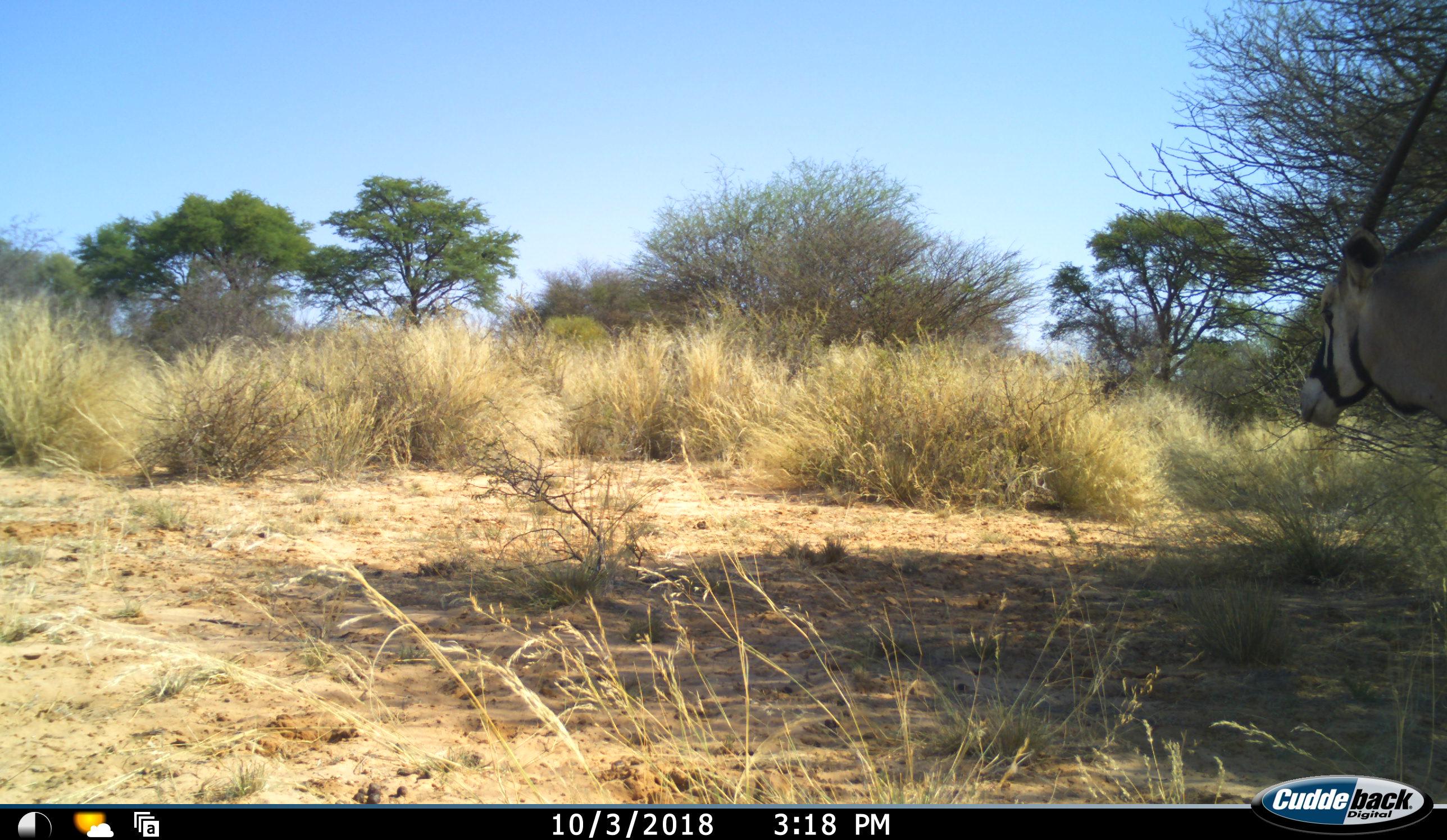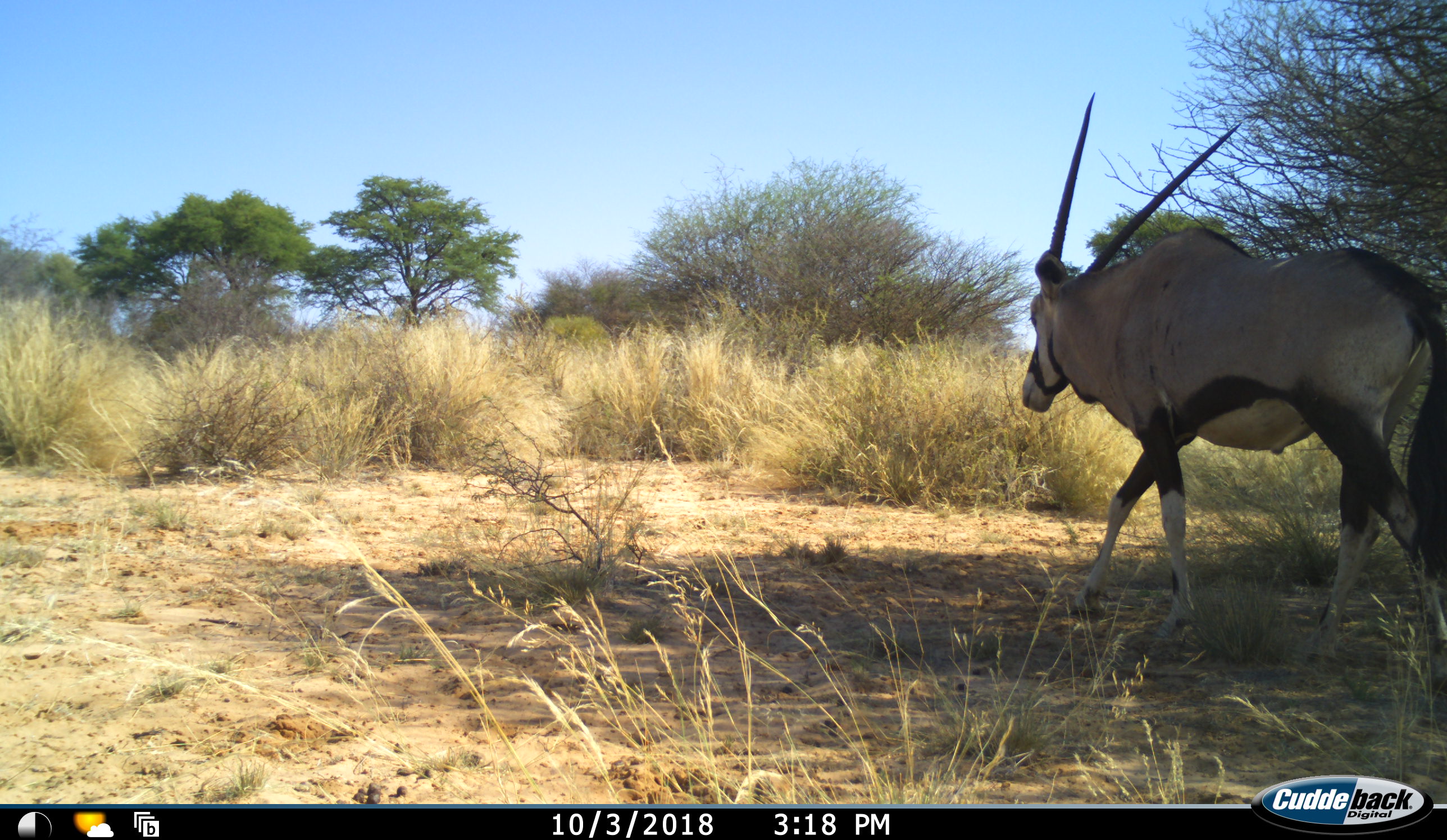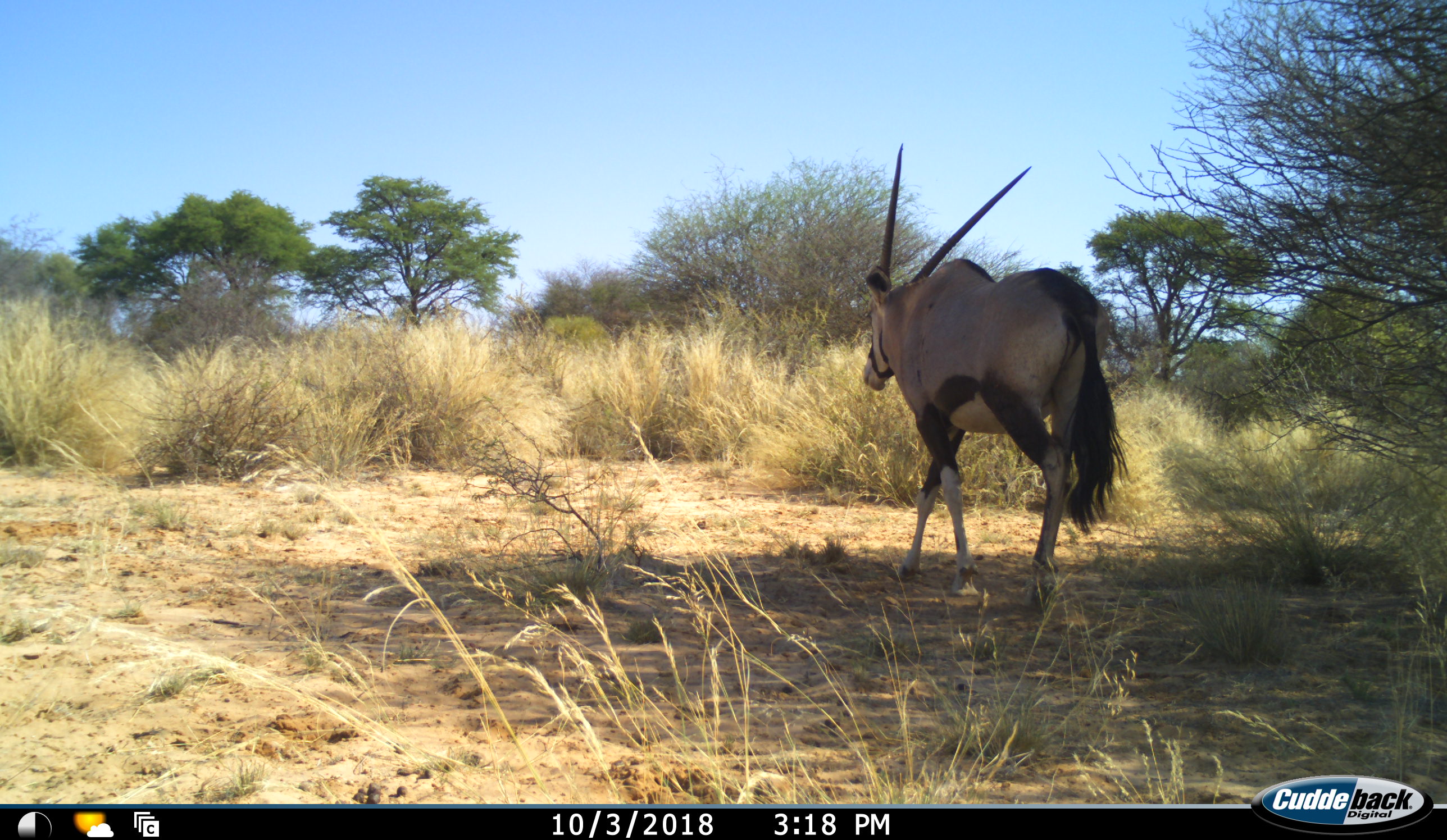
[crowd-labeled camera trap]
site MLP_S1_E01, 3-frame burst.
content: unidentified animal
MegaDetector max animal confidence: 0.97